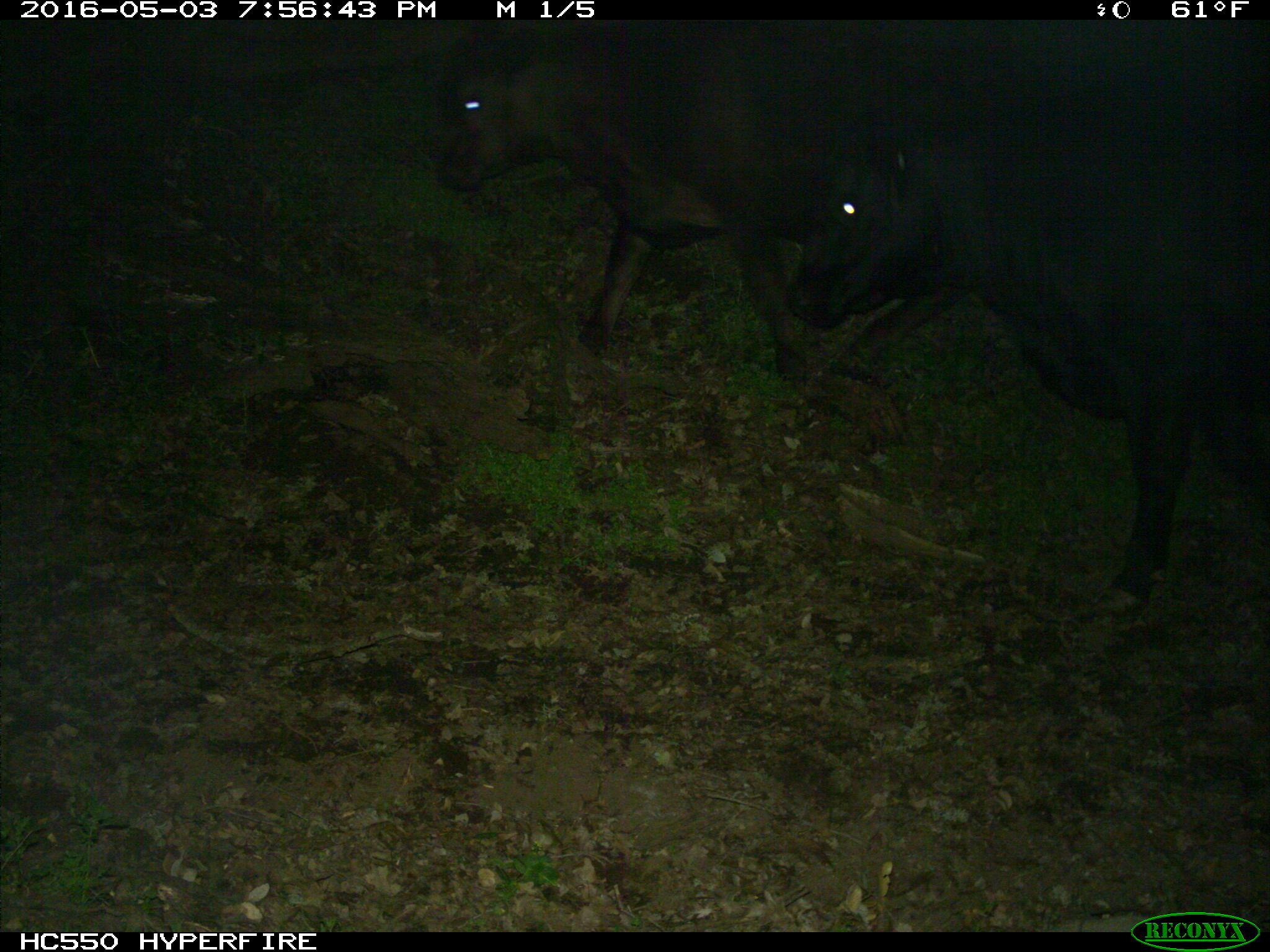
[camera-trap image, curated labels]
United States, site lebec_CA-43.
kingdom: Animalia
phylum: Chordata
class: Mammalia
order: Artiodactyla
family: Bovidae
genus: Bos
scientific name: Bos taurus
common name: domestic cow